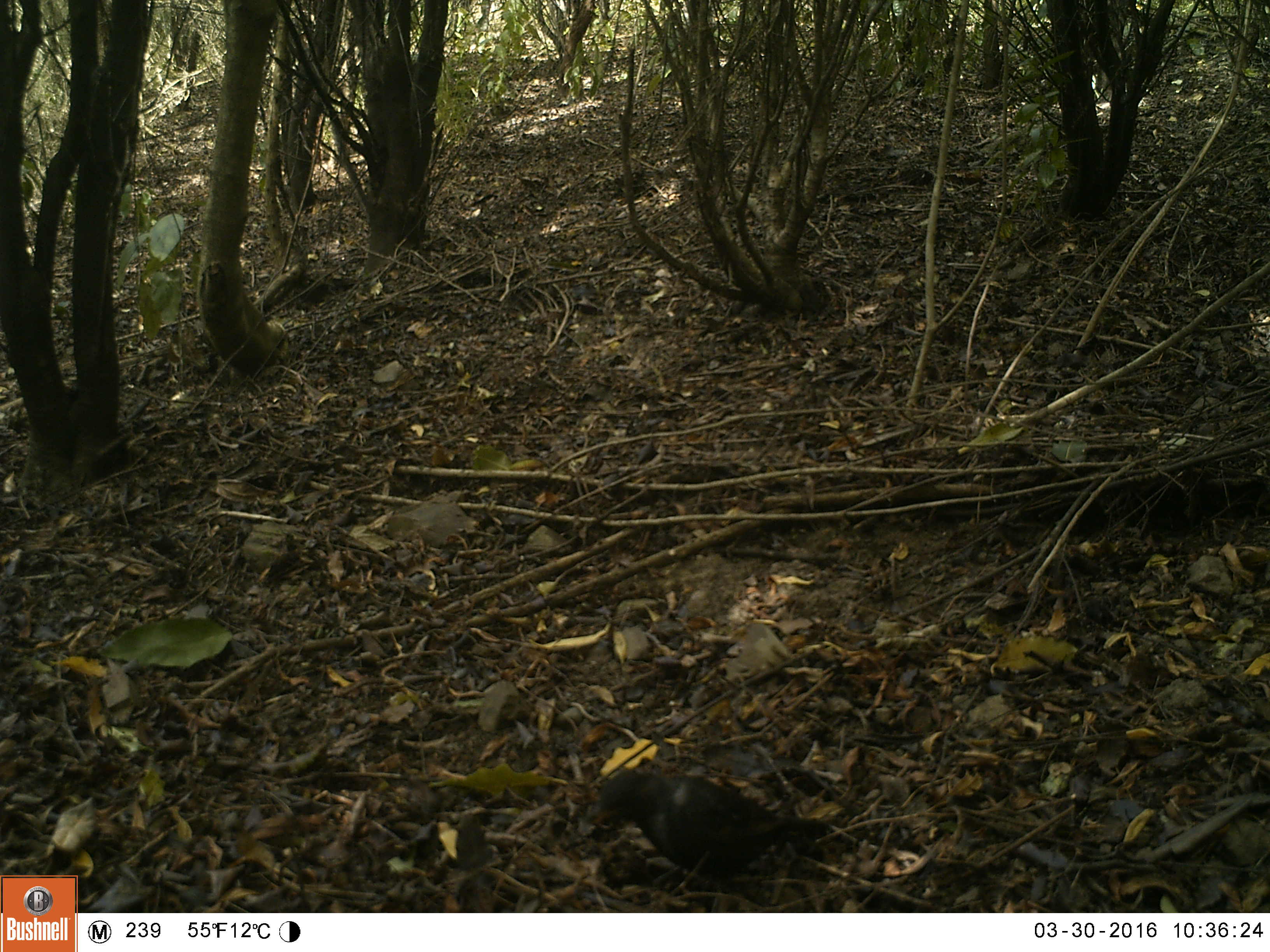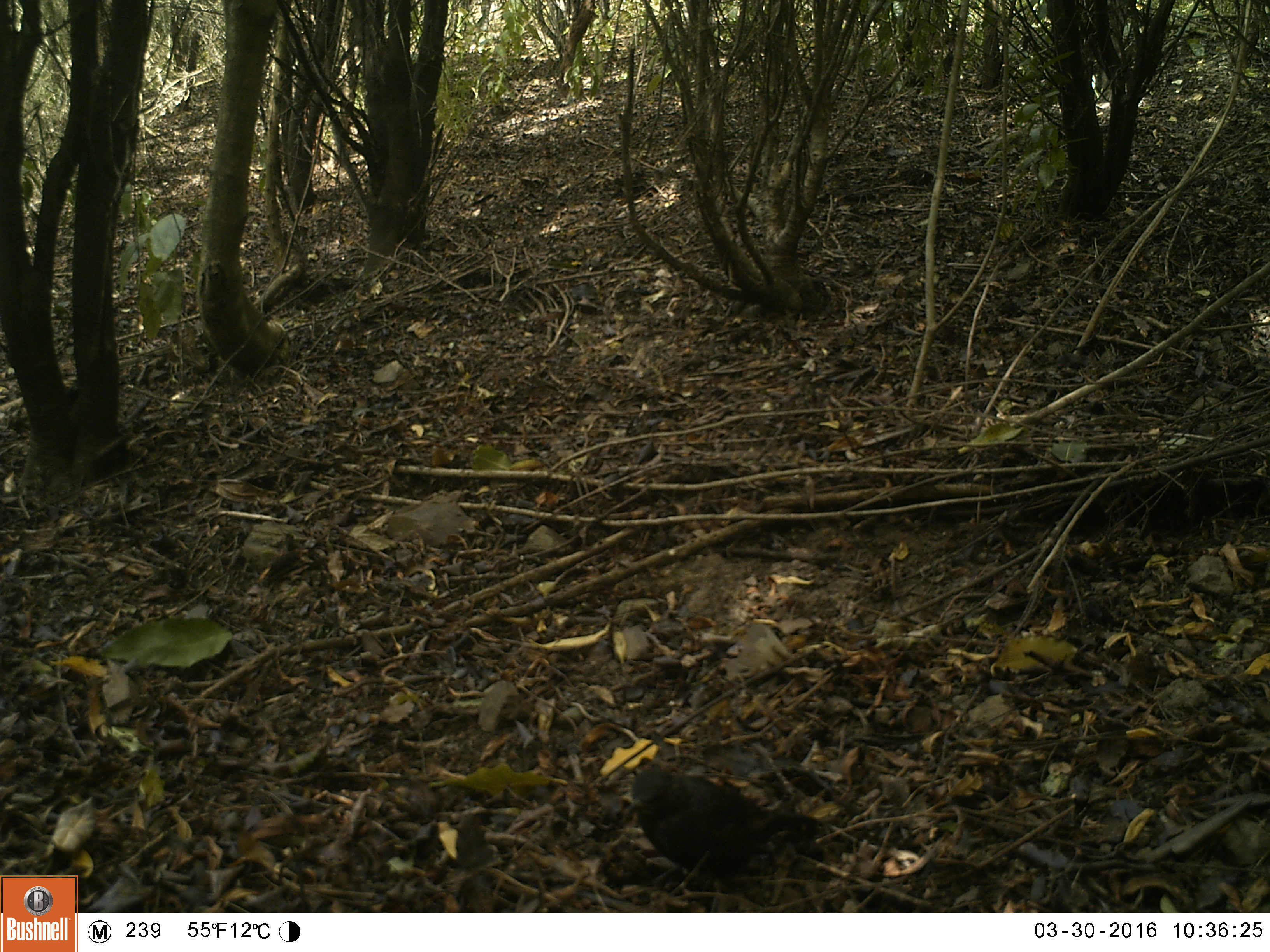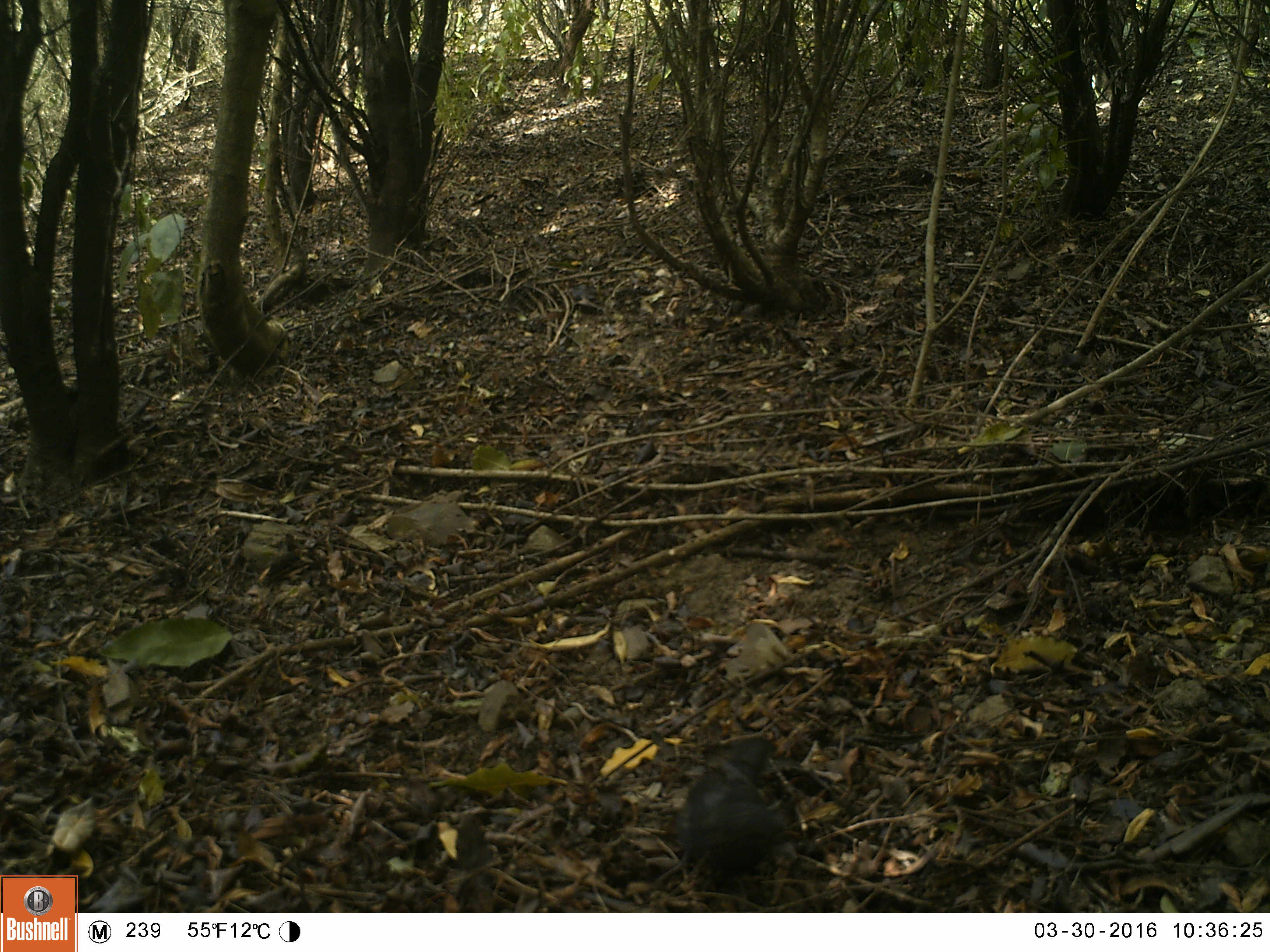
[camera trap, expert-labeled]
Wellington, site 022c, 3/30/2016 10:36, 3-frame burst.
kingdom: Animalia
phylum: Chordata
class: Aves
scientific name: Aves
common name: bird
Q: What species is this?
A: Bird (Aves).